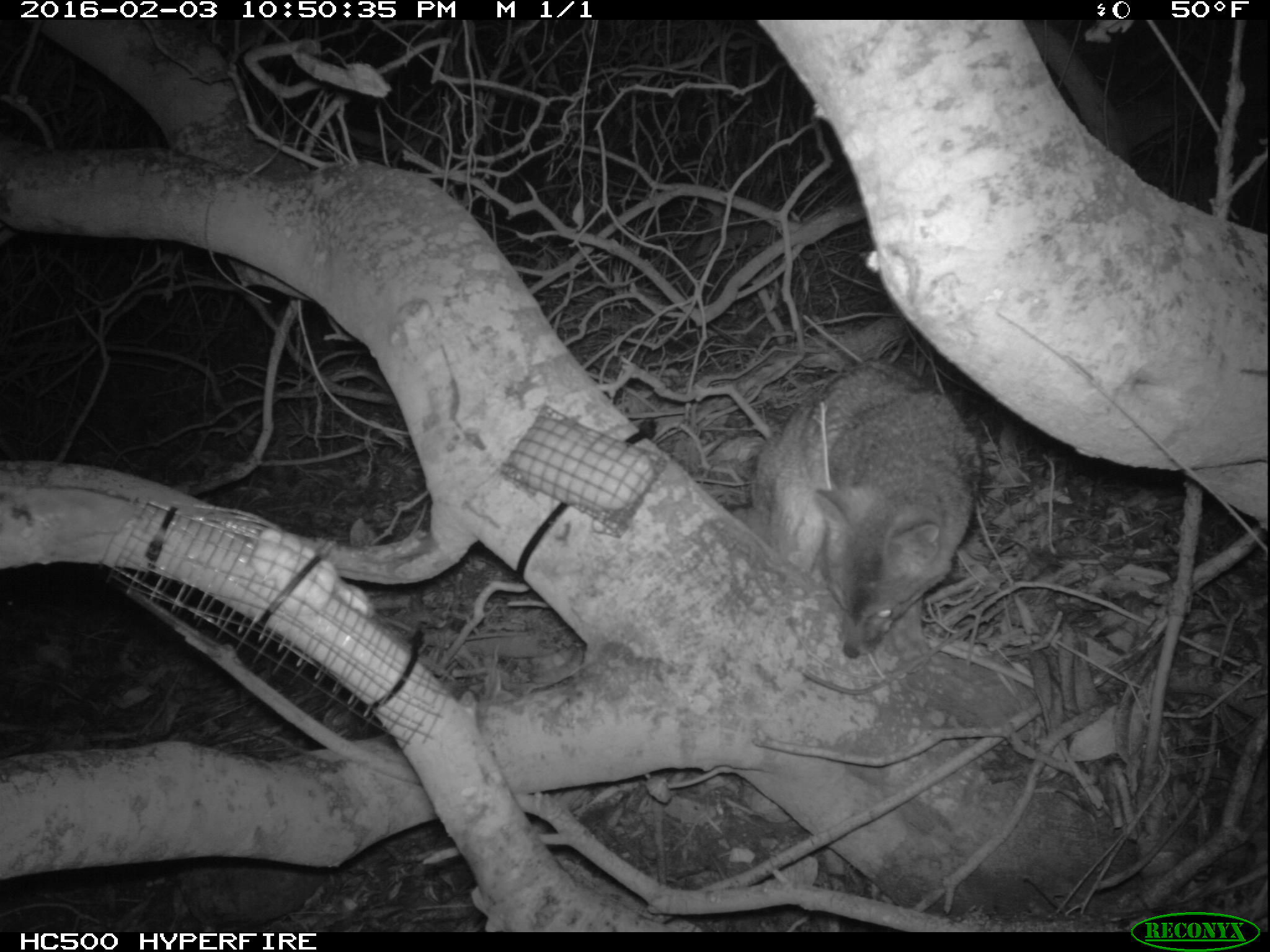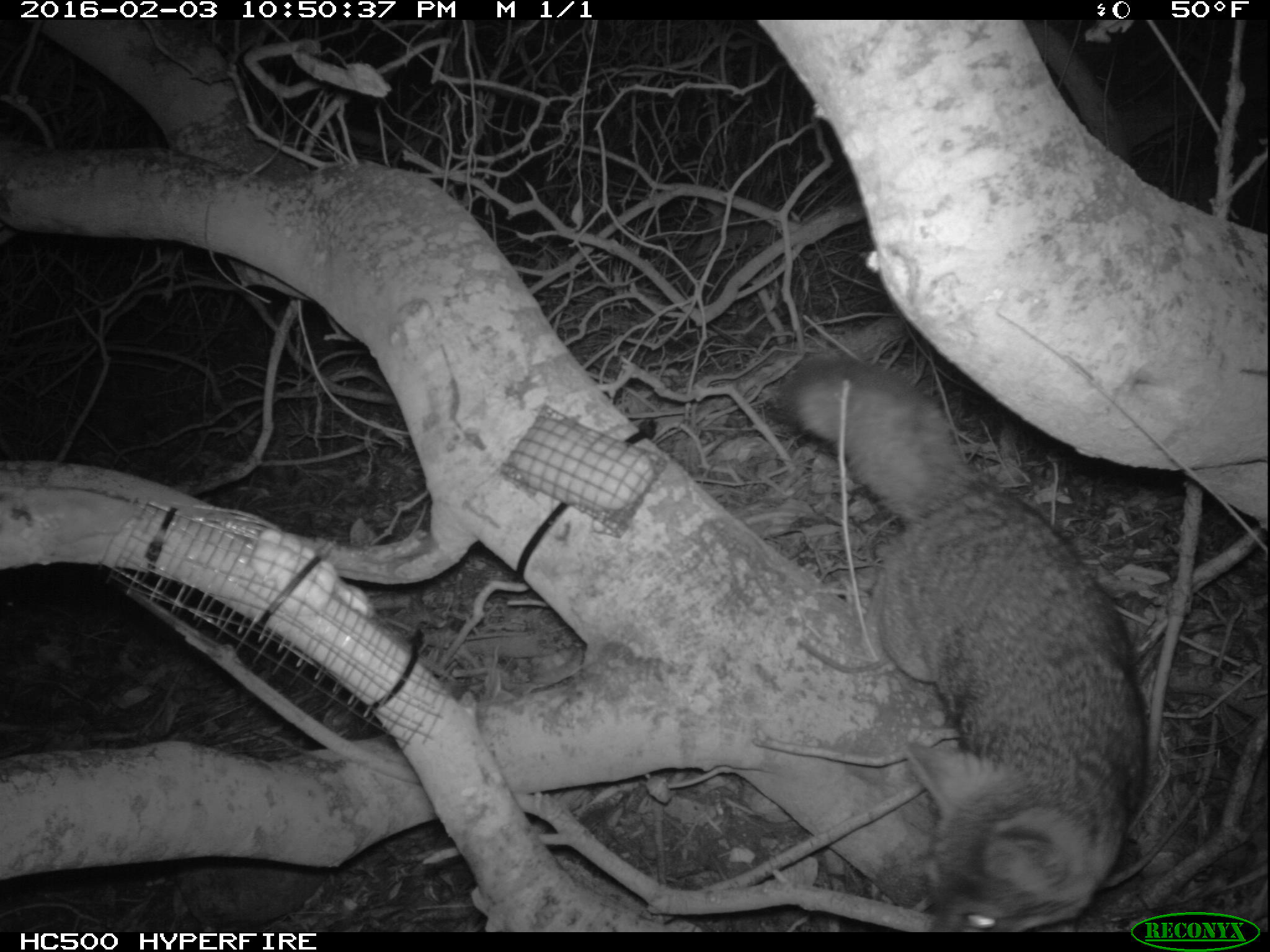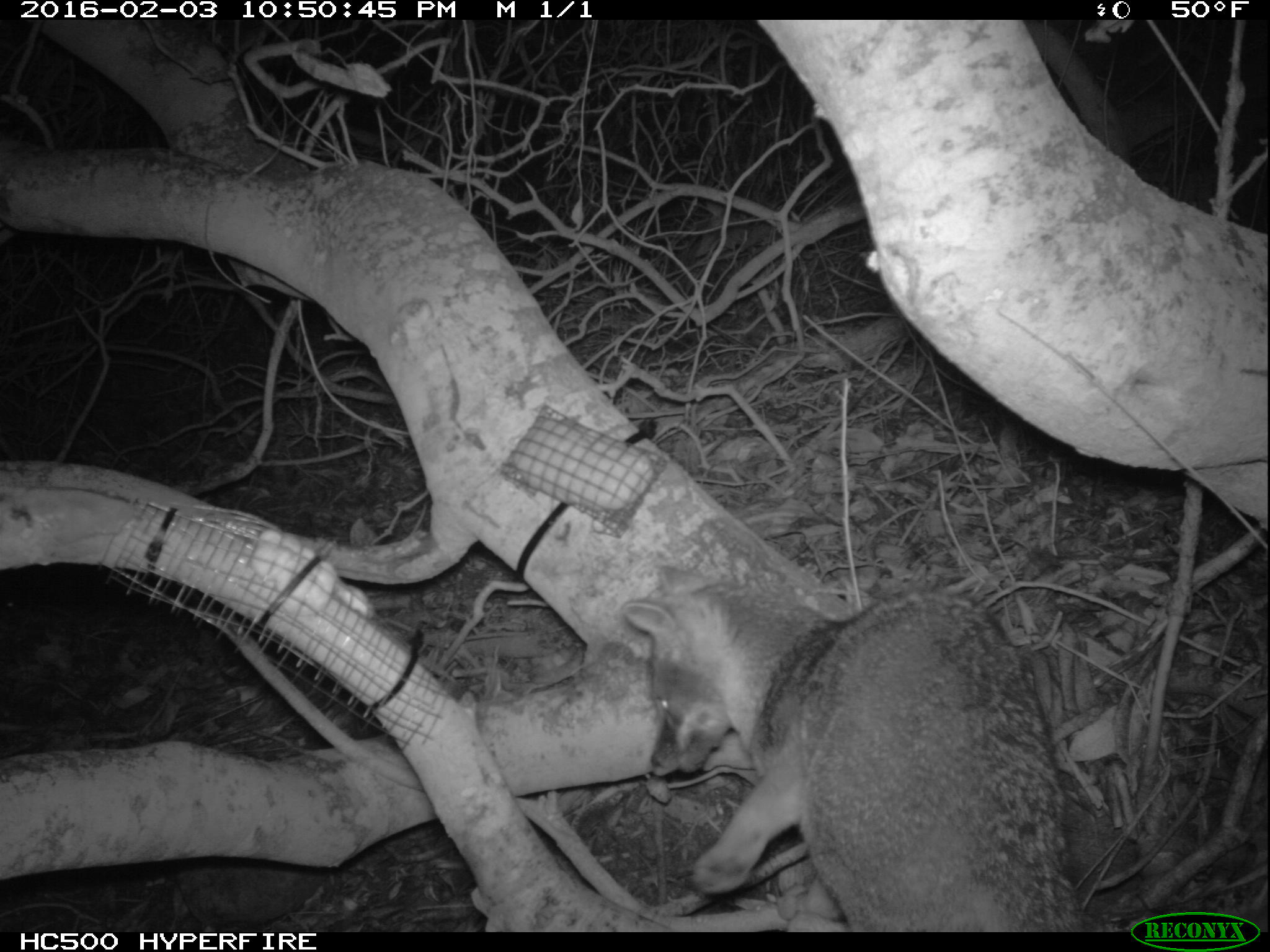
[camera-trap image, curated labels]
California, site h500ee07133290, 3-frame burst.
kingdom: Animalia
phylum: Chordata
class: Mammalia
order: Carnivora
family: Canidae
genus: Urocyon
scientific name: Urocyon littoralis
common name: island fox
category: fox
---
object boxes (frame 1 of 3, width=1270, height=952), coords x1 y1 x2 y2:
fox: 724 363 981 661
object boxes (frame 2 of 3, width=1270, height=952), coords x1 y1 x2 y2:
fox: 764 355 1148 930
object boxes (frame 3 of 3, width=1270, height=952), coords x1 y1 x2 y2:
fox: 621 565 1086 932